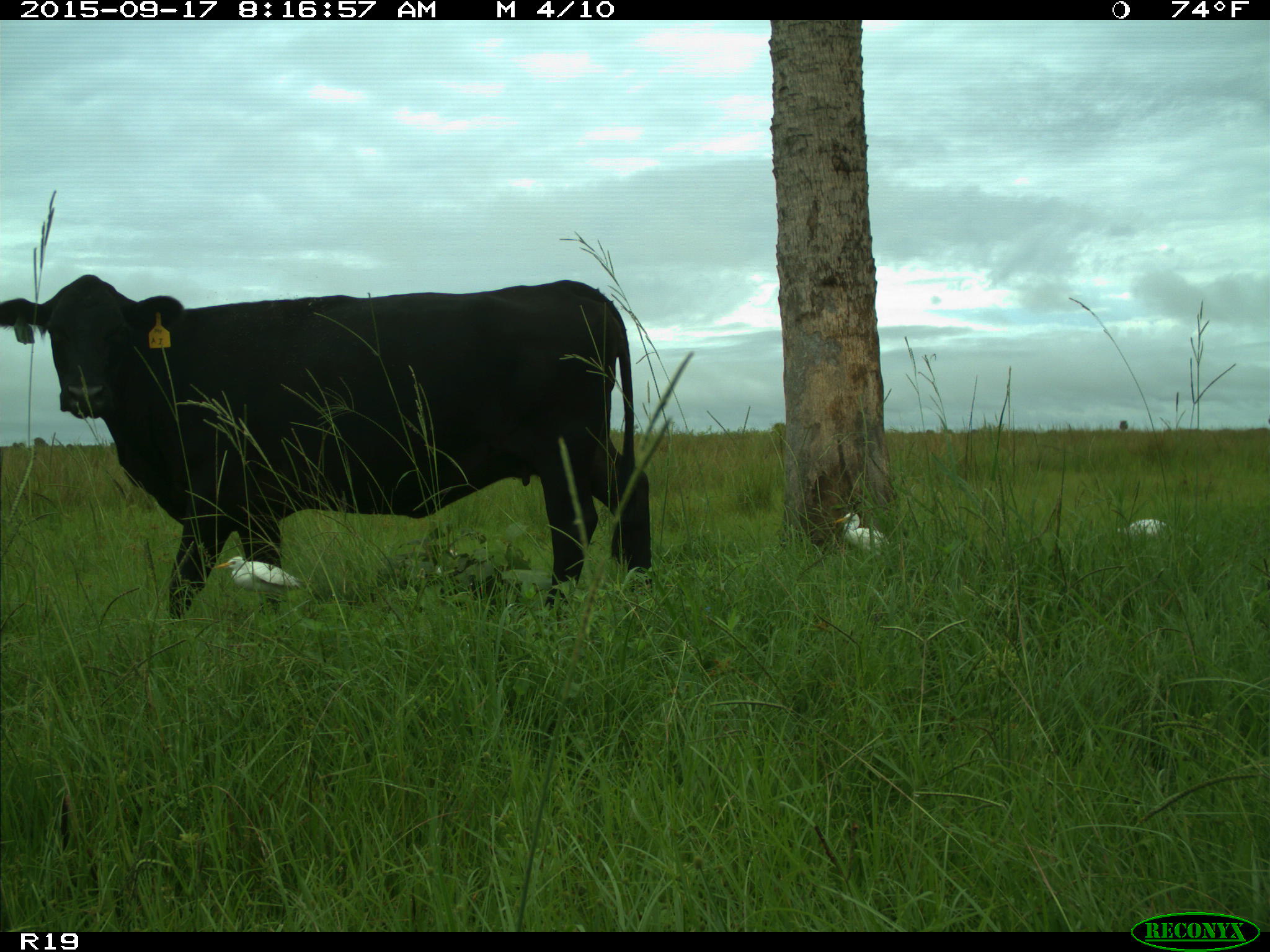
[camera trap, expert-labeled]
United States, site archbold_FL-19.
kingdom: Animalia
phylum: Chordata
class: Mammalia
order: Artiodactyla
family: Bovidae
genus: Bos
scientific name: Bos taurus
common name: domestic cow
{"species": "Bos taurus (domestic cow)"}